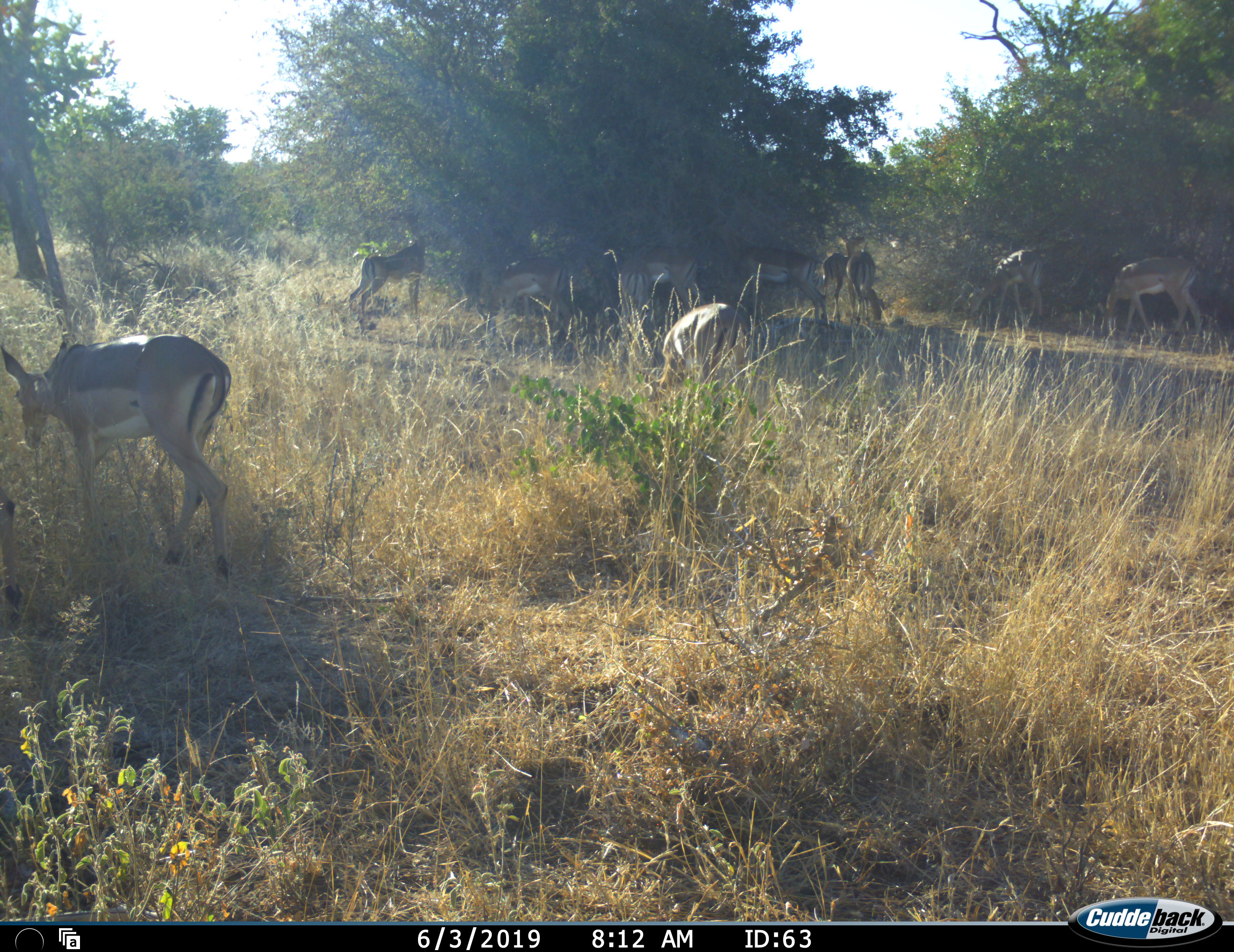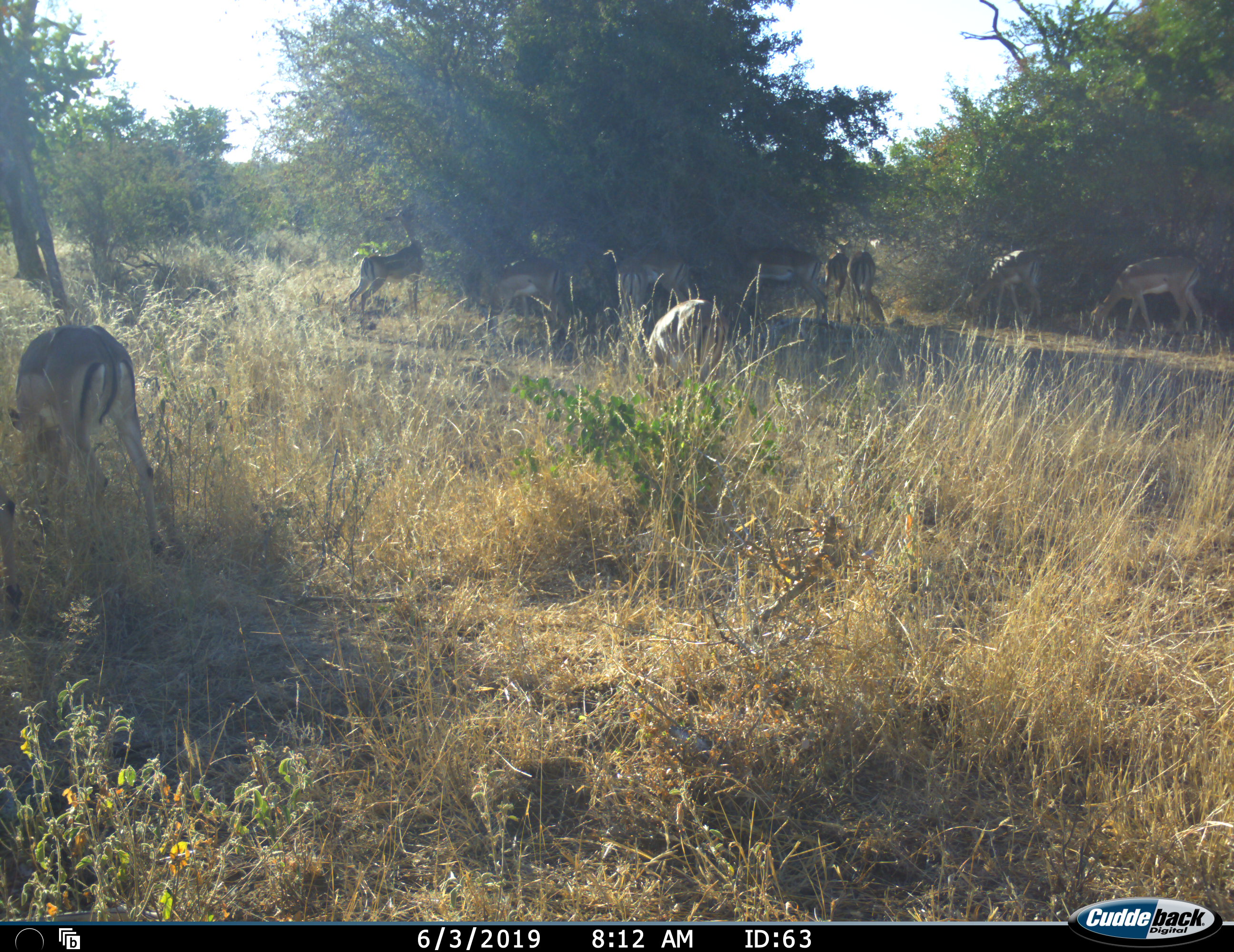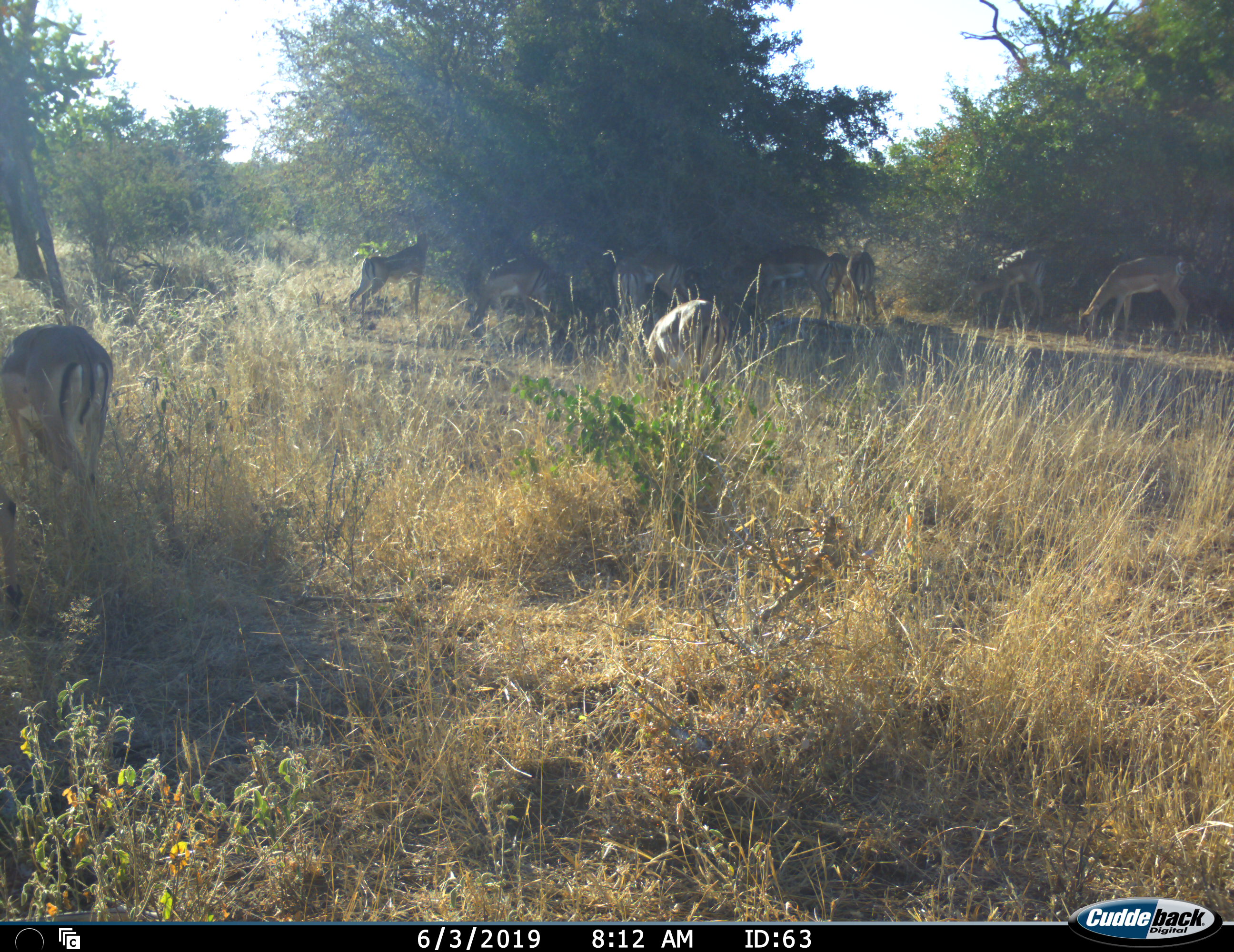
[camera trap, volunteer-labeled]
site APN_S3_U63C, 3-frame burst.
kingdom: Animalia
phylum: Chordata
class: Mammalia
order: Artiodactyla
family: Bovidae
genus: Aepyceros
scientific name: Aepyceros melampus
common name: impala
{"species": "impala (Aepyceros melampus)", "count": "10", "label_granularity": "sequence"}